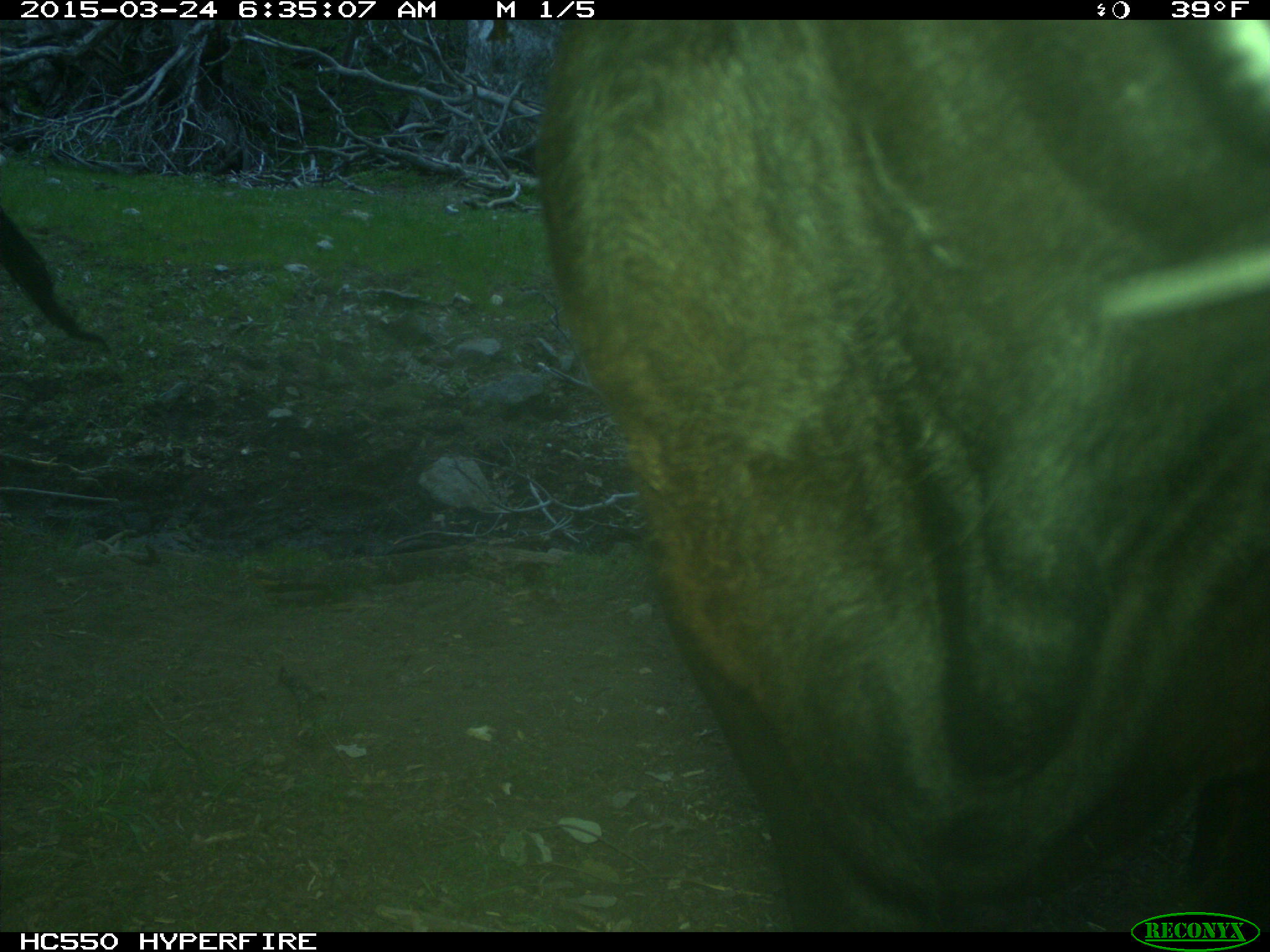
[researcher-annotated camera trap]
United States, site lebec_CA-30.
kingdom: Animalia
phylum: Chordata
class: Mammalia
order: Artiodactyla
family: Bovidae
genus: Bos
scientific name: Bos taurus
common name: domestic cow